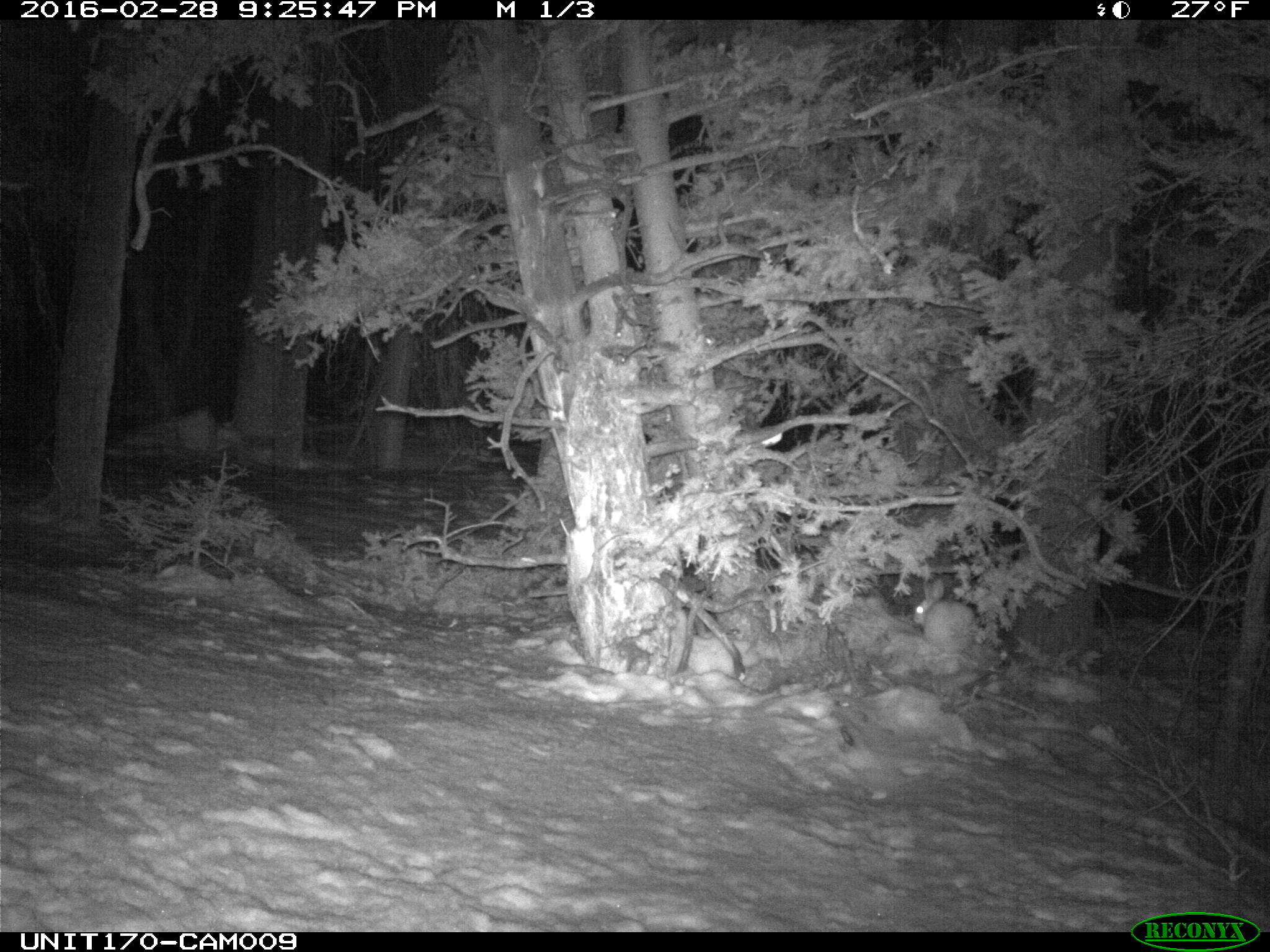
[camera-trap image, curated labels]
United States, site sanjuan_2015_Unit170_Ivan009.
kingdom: Animalia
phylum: Chordata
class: Mammalia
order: Lagomorpha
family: Leporidae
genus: Lepus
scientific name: Lepus americanus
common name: snowshoe hare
Lepus americanus (snowshoe hare).